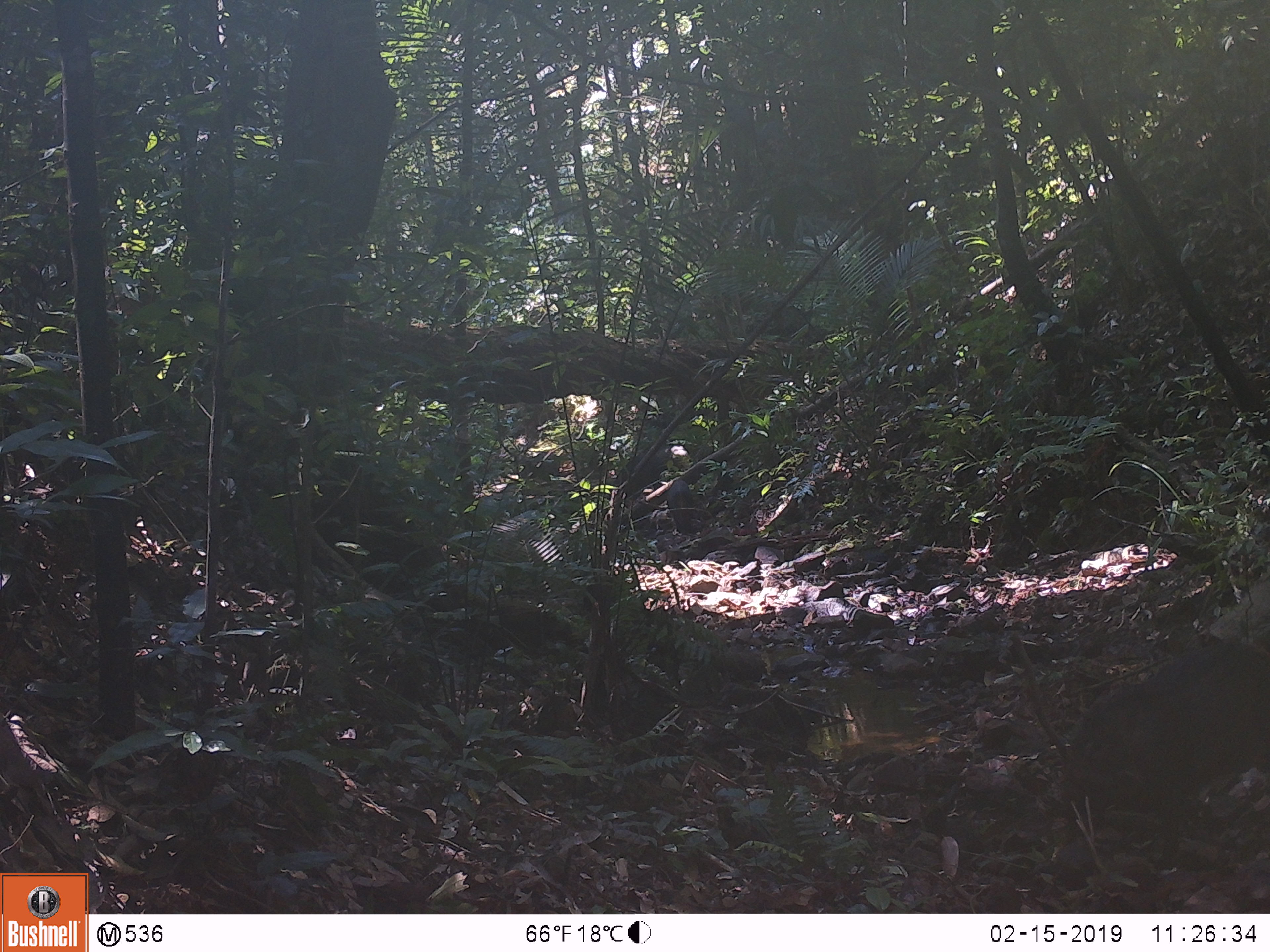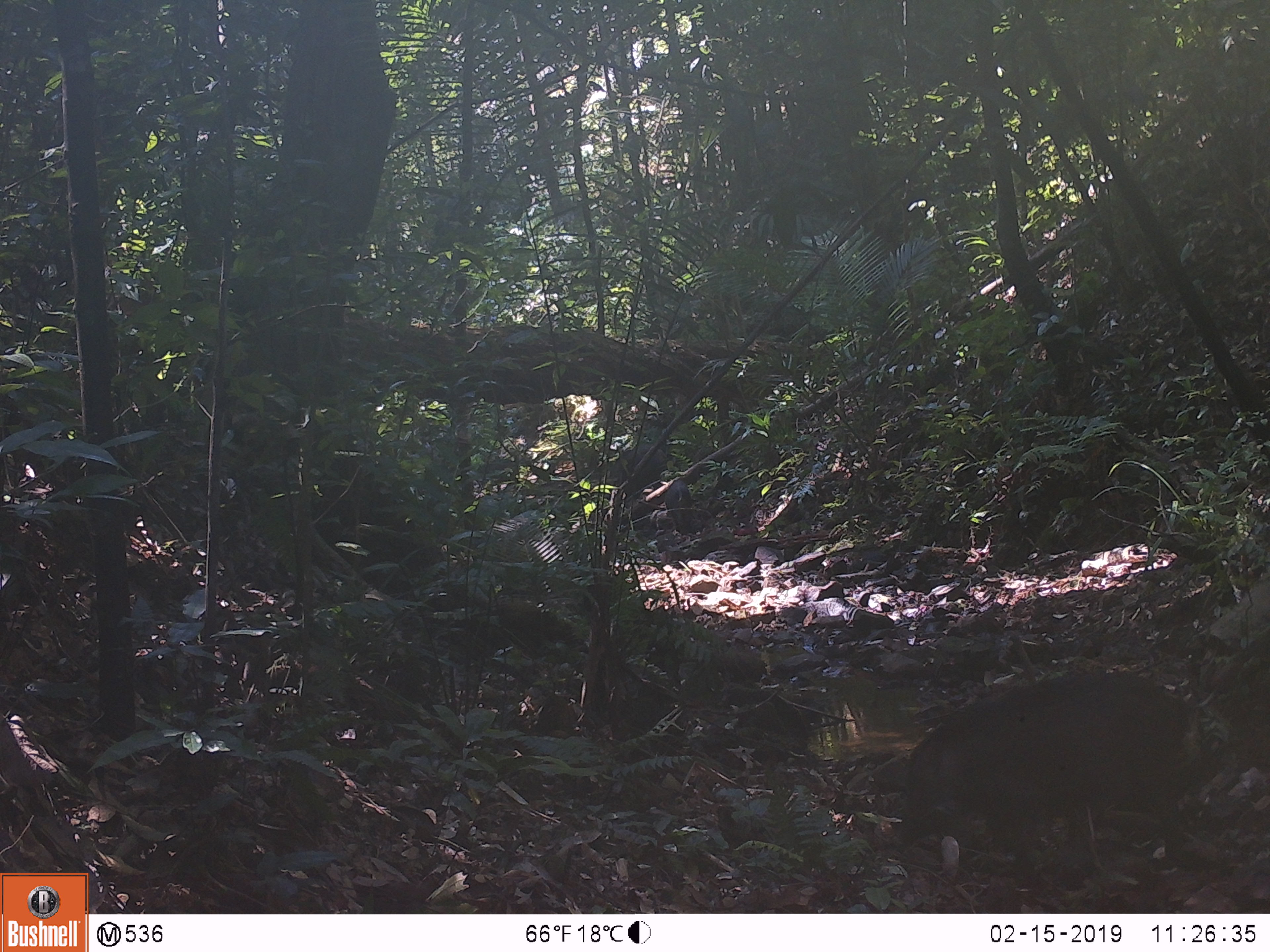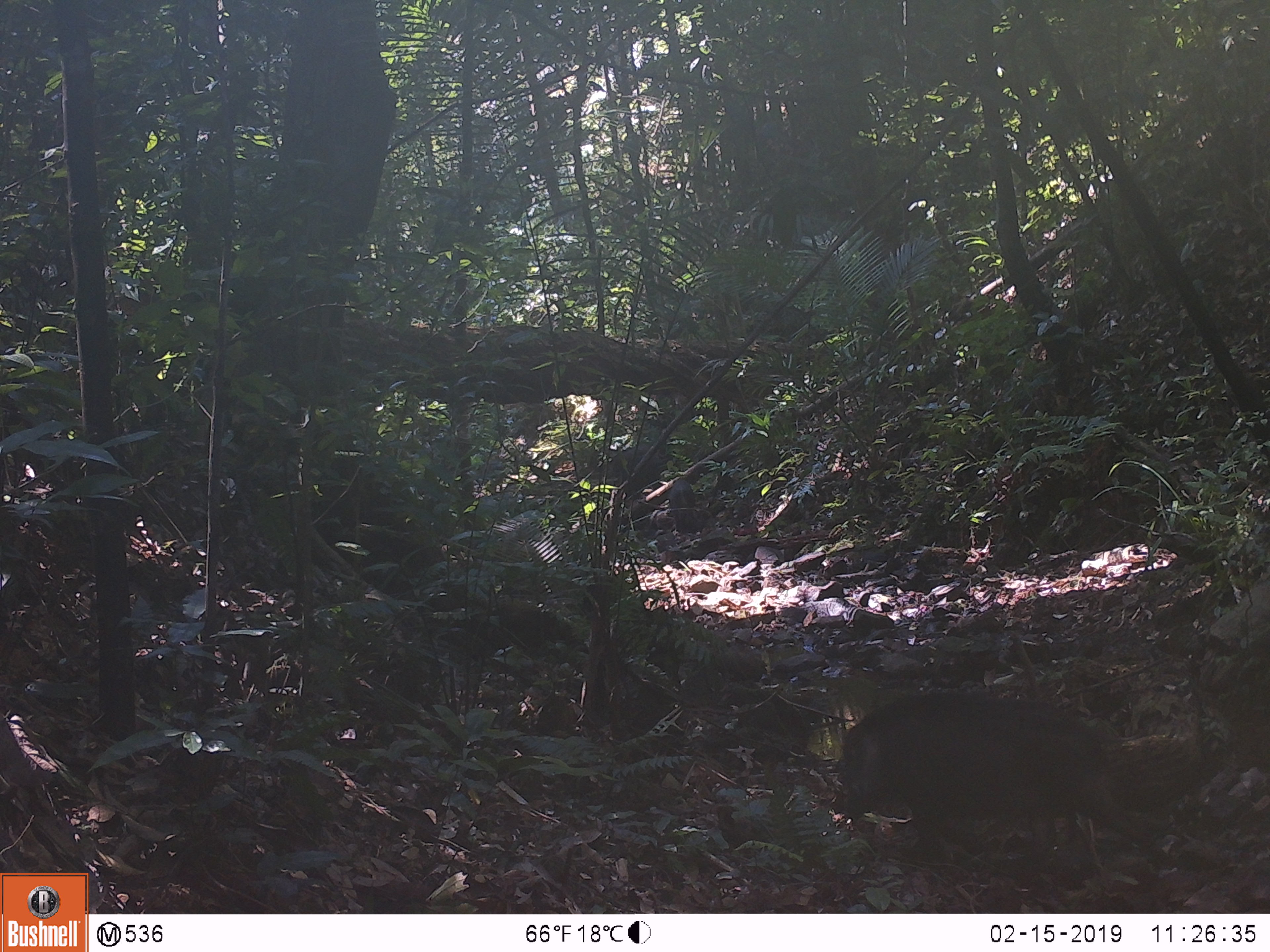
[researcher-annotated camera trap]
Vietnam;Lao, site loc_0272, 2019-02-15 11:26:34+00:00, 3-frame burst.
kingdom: Animalia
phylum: Chordata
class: Mammalia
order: Artiodactyla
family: Suidae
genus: Sus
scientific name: Sus scrofa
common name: eurasian wild pig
Eurasian wild pig (Sus scrofa). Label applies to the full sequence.